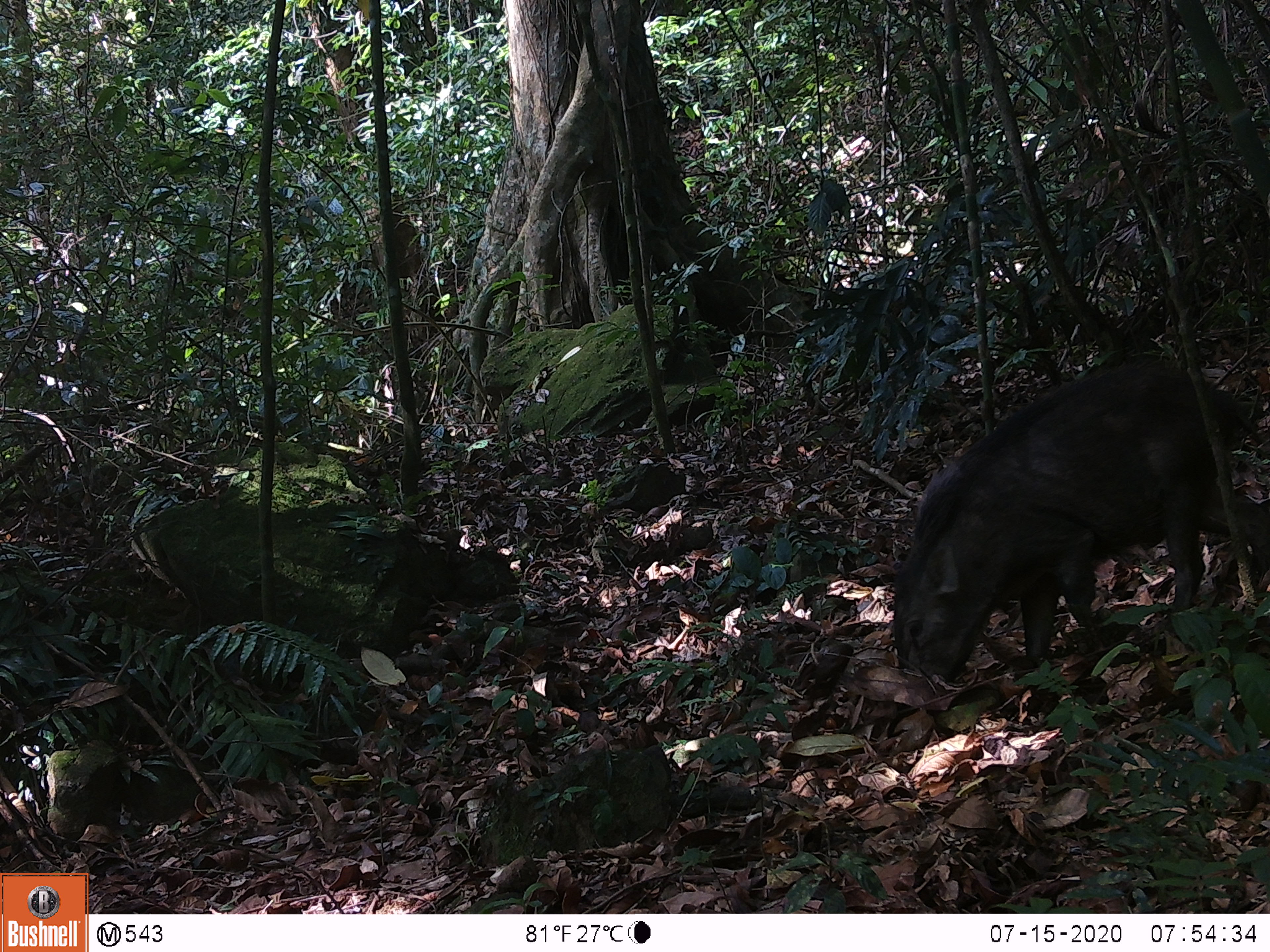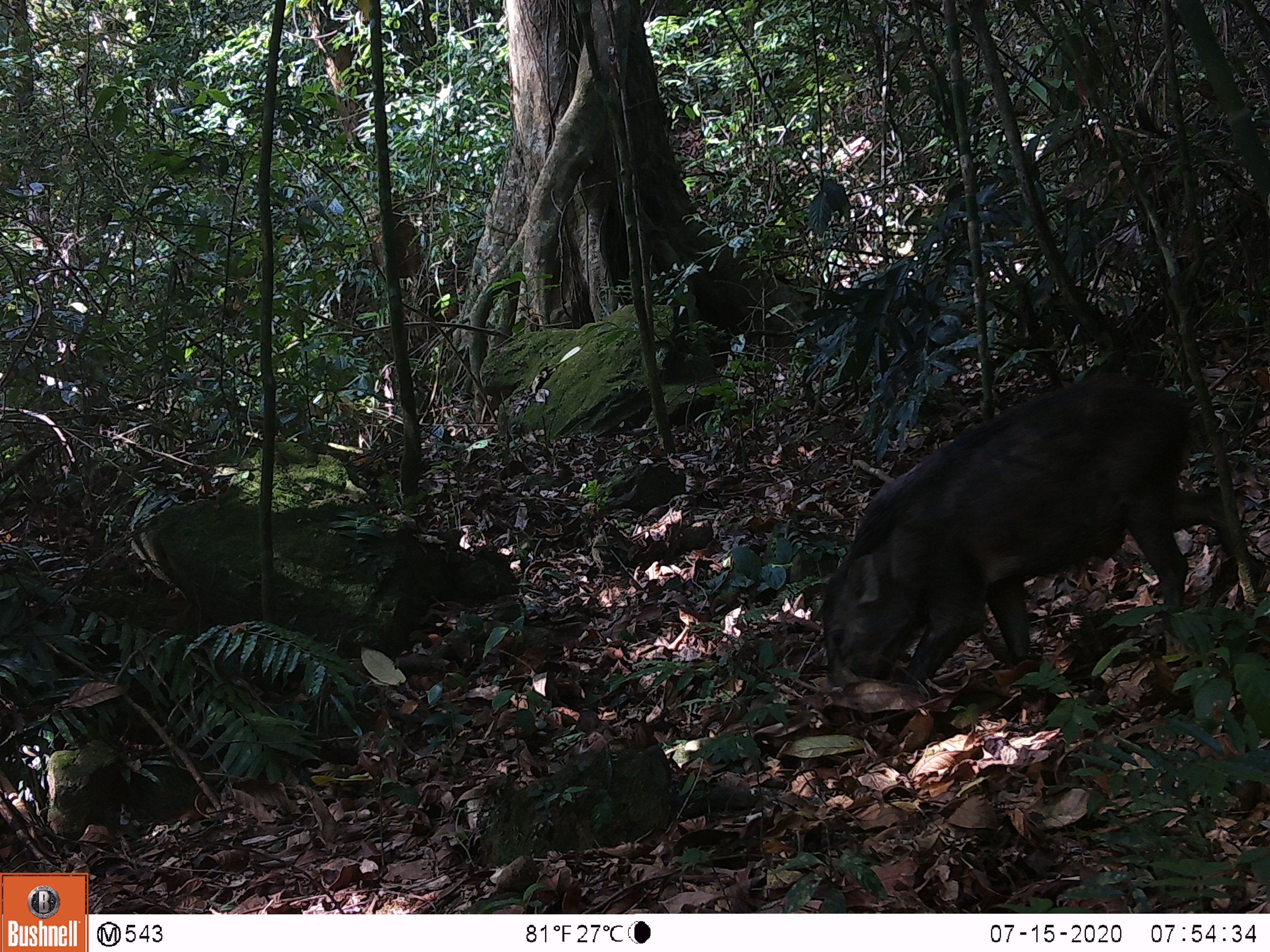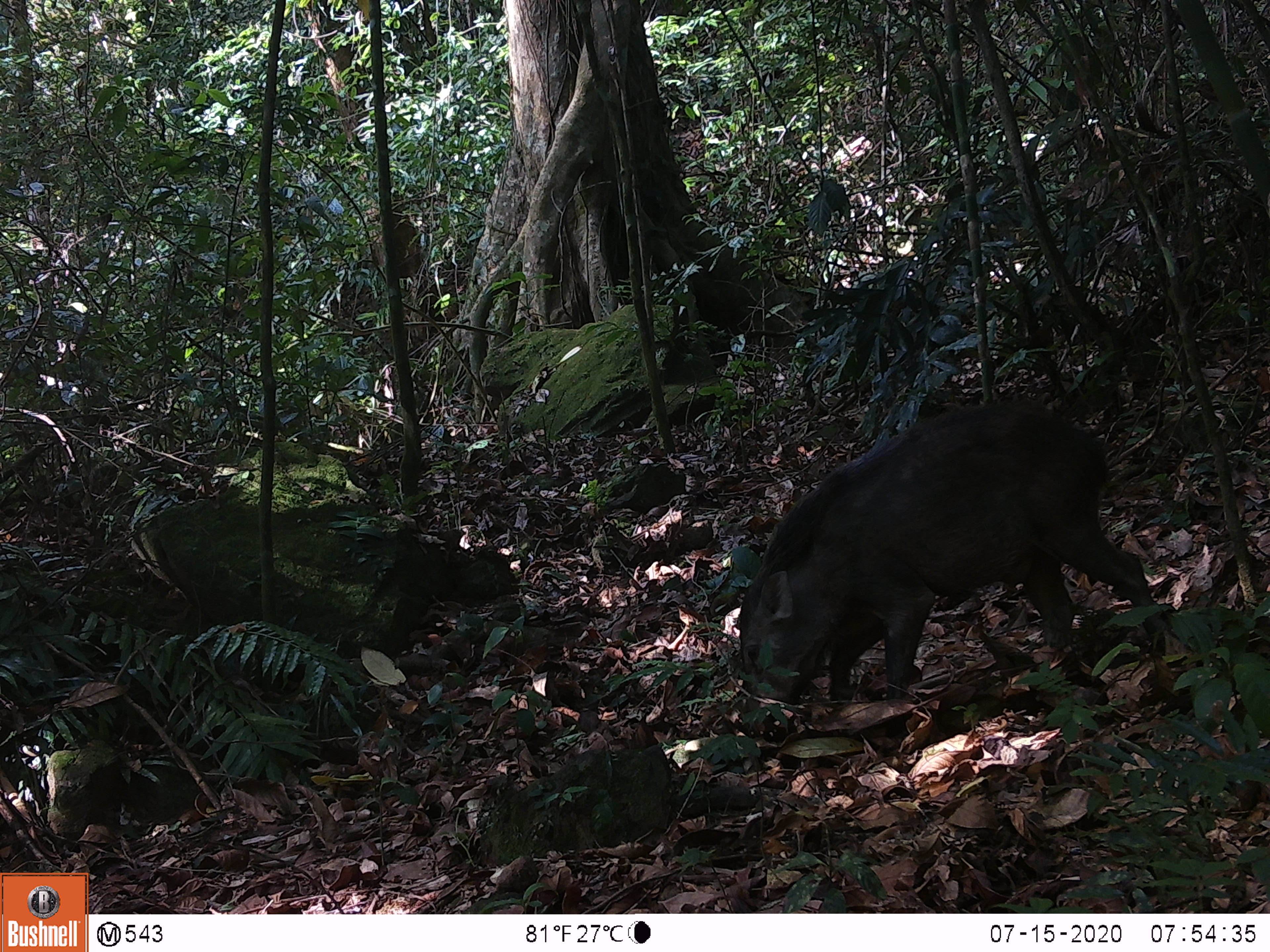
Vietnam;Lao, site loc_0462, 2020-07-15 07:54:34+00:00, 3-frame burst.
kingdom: Animalia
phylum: Chordata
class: Mammalia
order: Artiodactyla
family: Suidae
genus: Sus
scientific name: Sus scrofa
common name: eurasian wild pig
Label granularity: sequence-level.